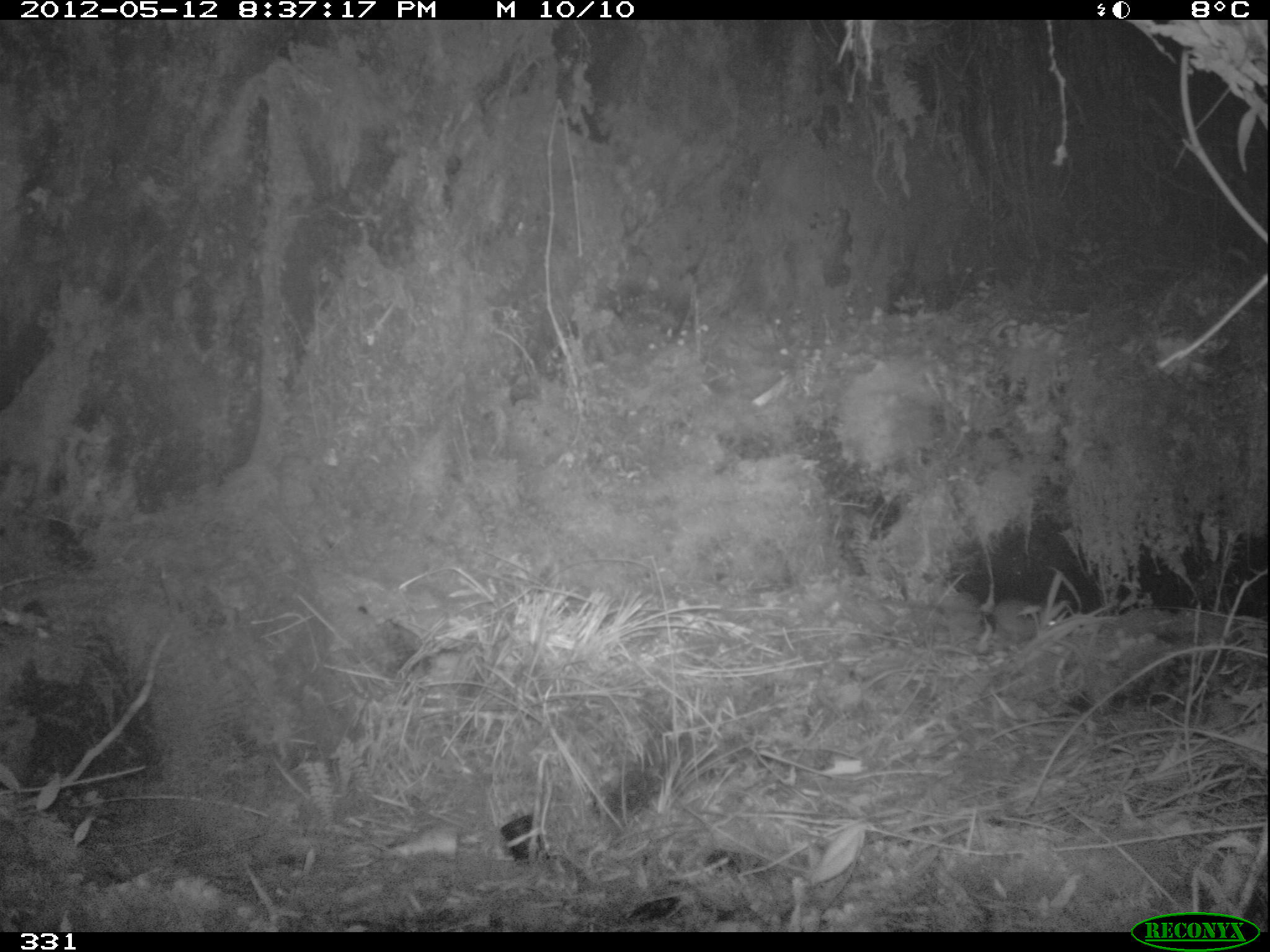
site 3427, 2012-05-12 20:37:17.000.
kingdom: Animalia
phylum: Chordata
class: Mammalia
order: Rodentia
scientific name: Rodentia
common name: rodents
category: unknown rodent